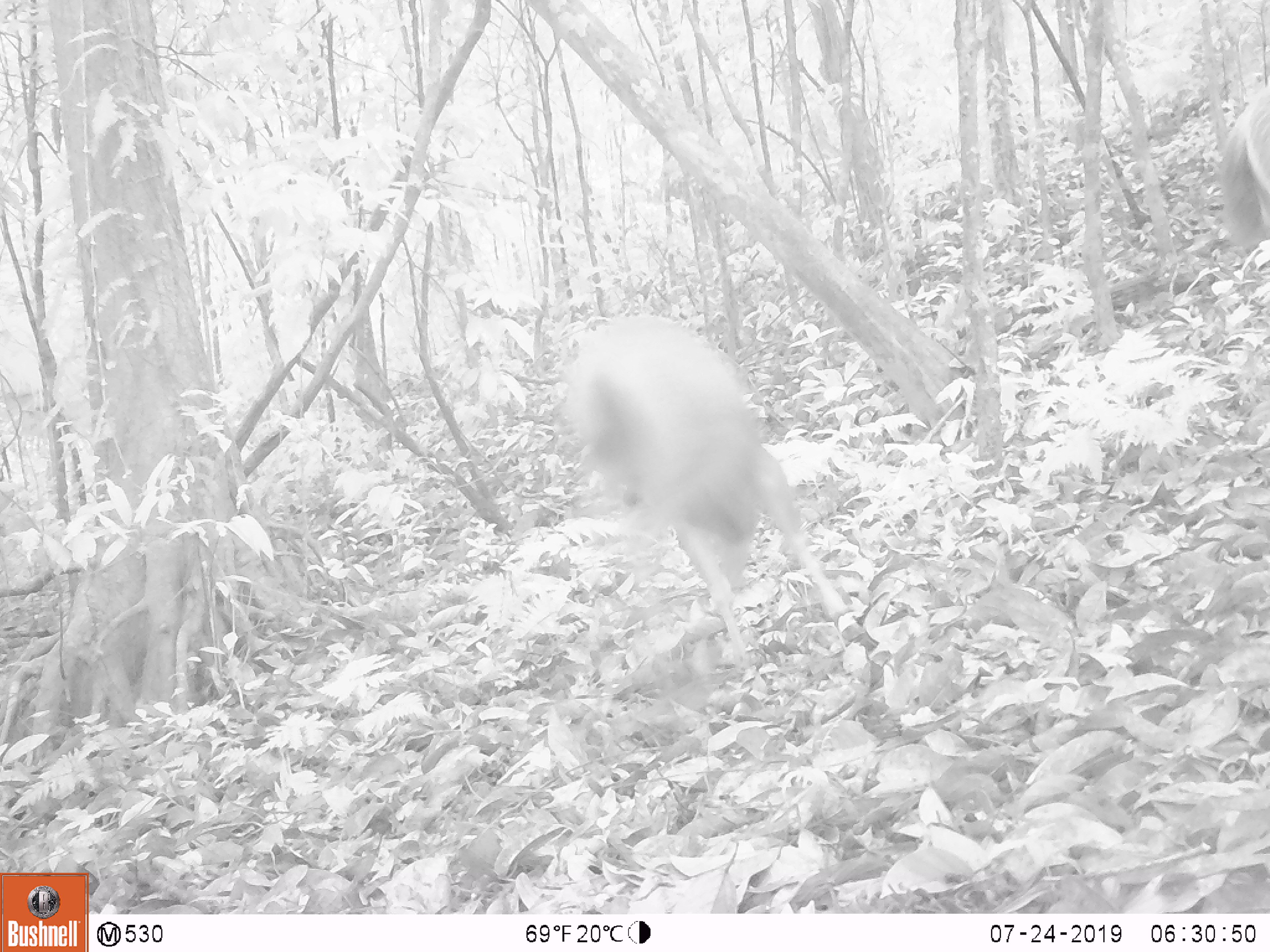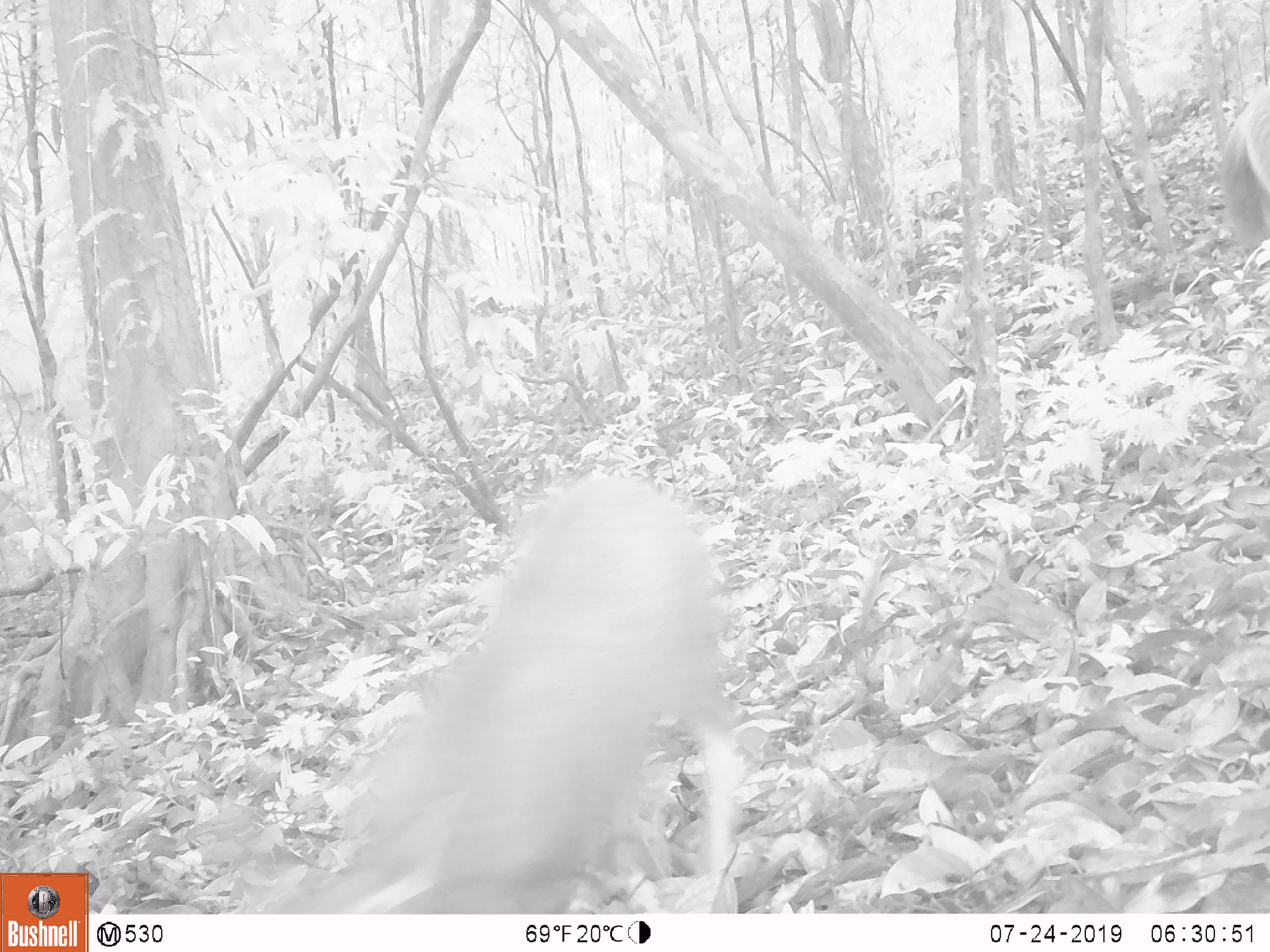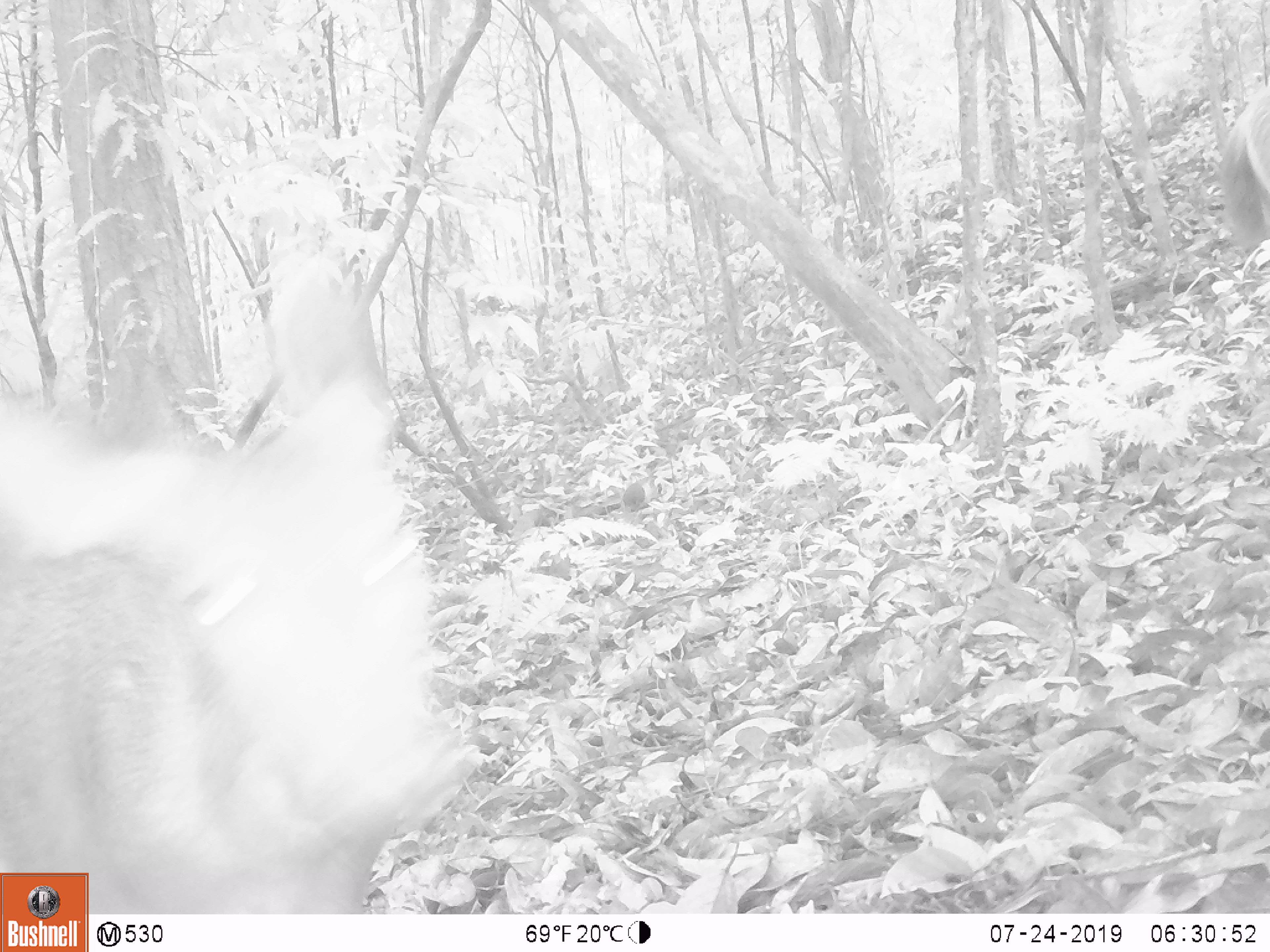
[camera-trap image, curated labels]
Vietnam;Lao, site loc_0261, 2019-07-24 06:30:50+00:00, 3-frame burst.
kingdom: Animalia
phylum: Chordata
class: Mammalia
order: Artiodactyla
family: Cervidae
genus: Rusa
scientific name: Rusa unicolor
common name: sambar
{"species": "sambar (Rusa unicolor)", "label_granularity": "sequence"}